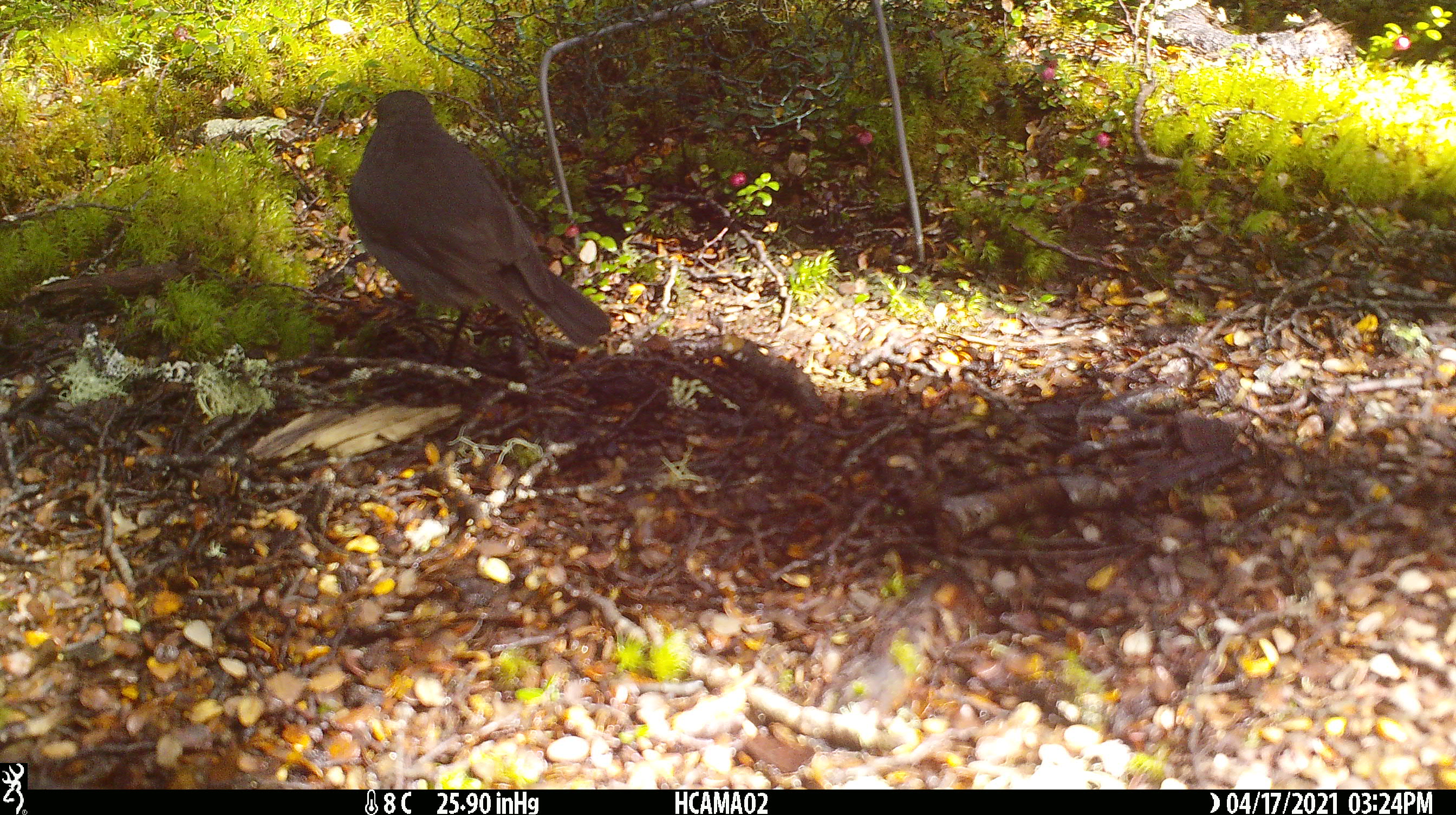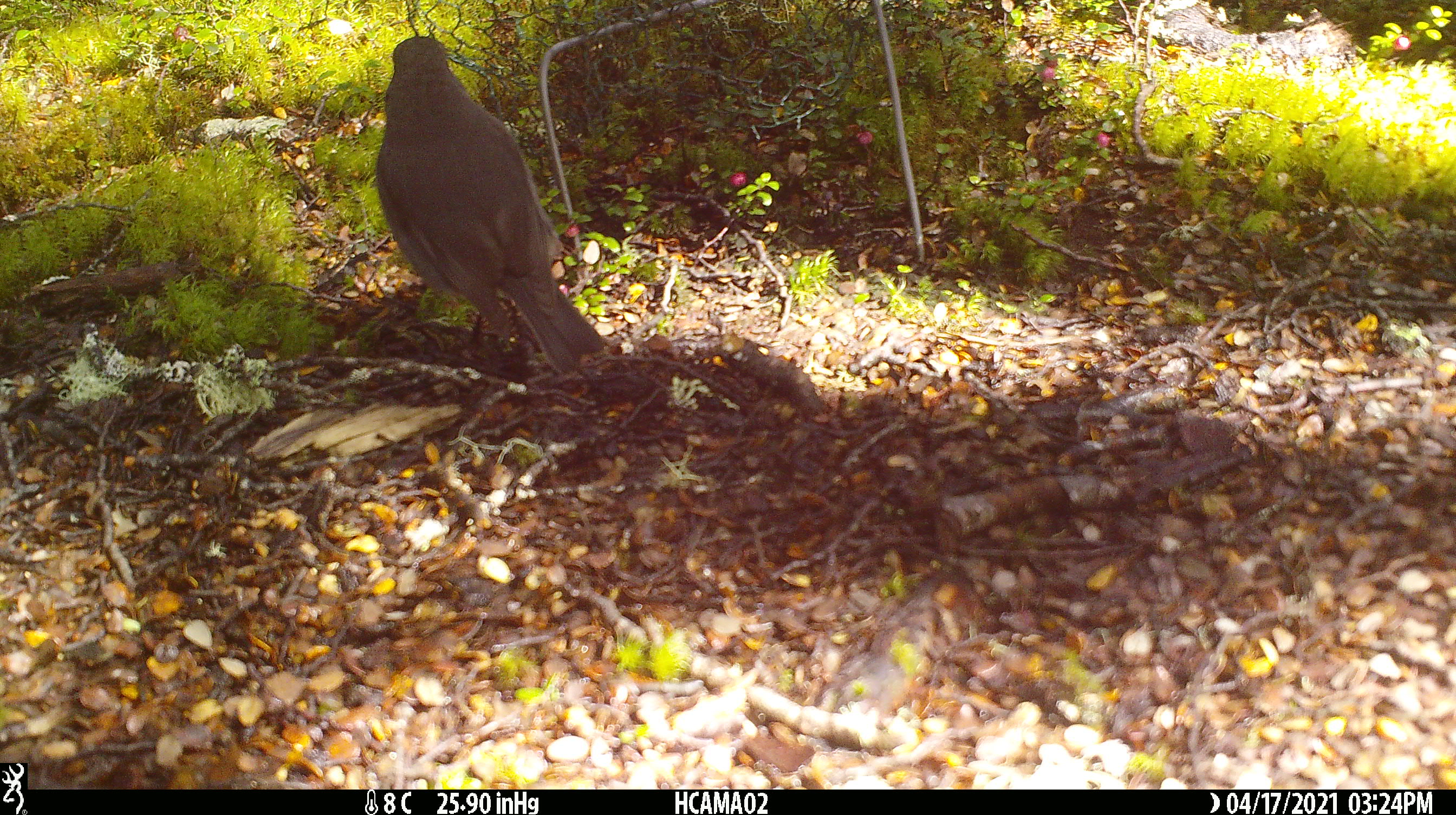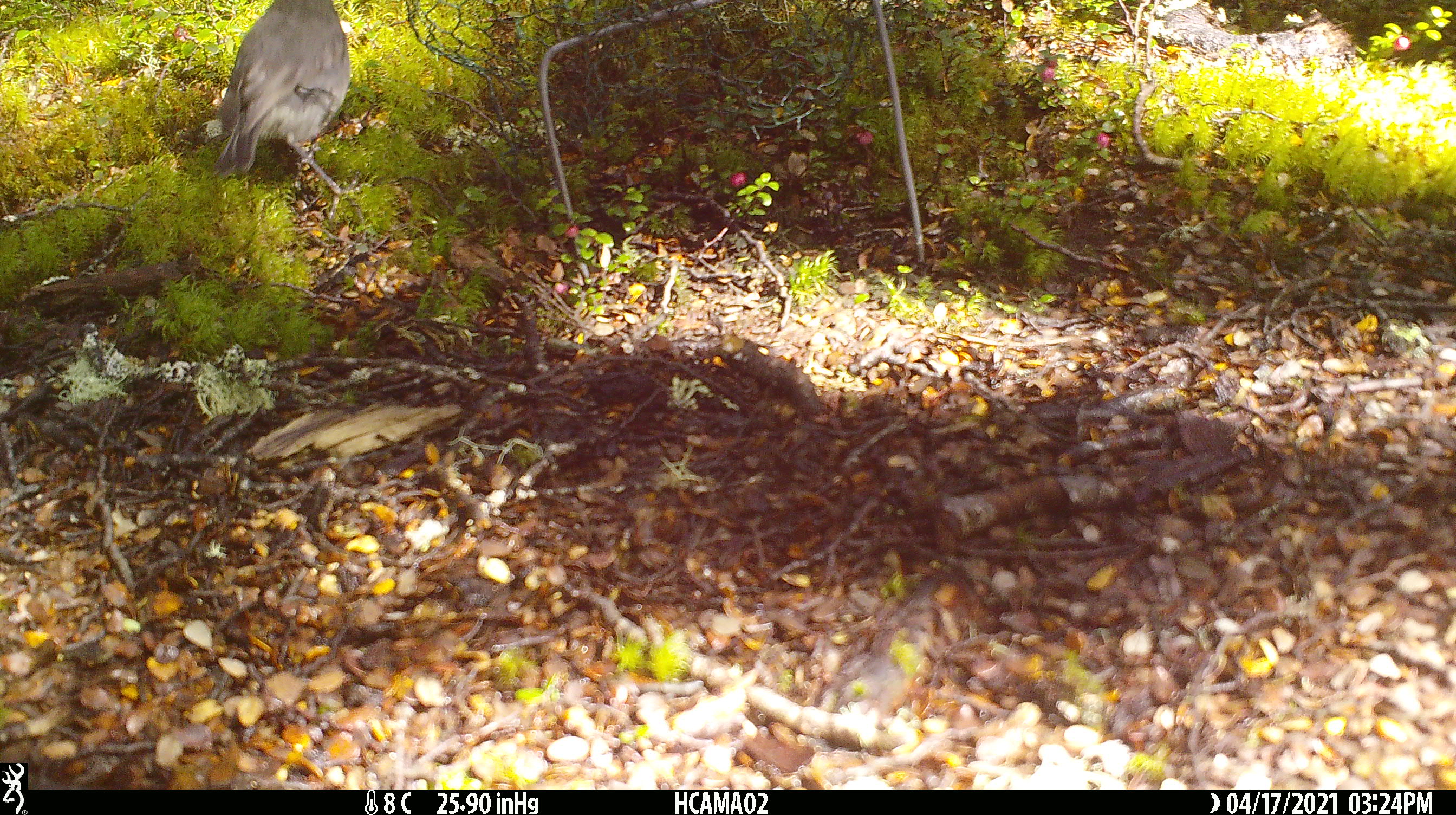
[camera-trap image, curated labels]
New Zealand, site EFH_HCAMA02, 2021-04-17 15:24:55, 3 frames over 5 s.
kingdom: Animalia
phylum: Chordata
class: Aves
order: Passeriformes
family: Turdidae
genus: Turdus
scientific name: Turdus merula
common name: eurasian blackbird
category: blackbird